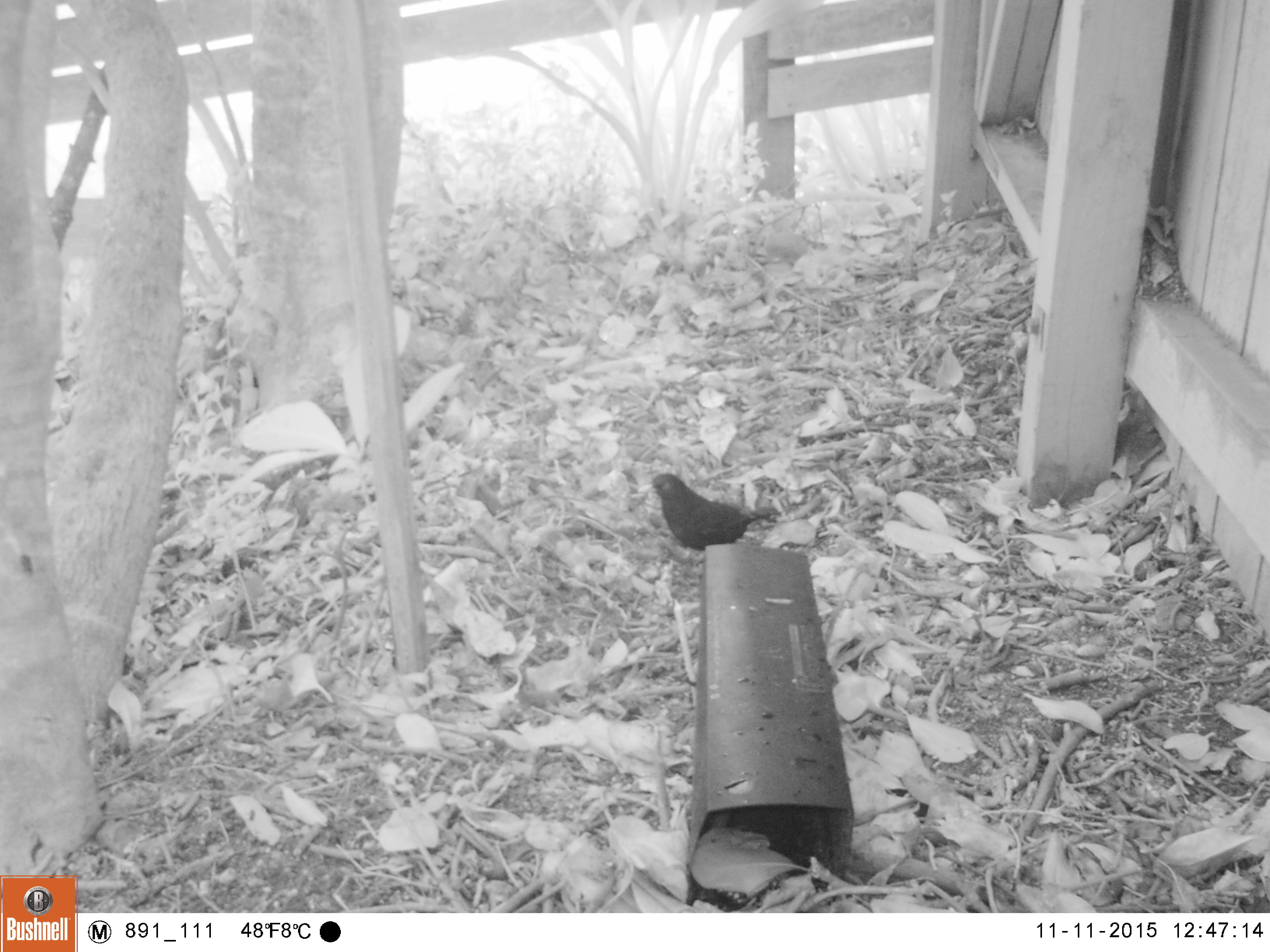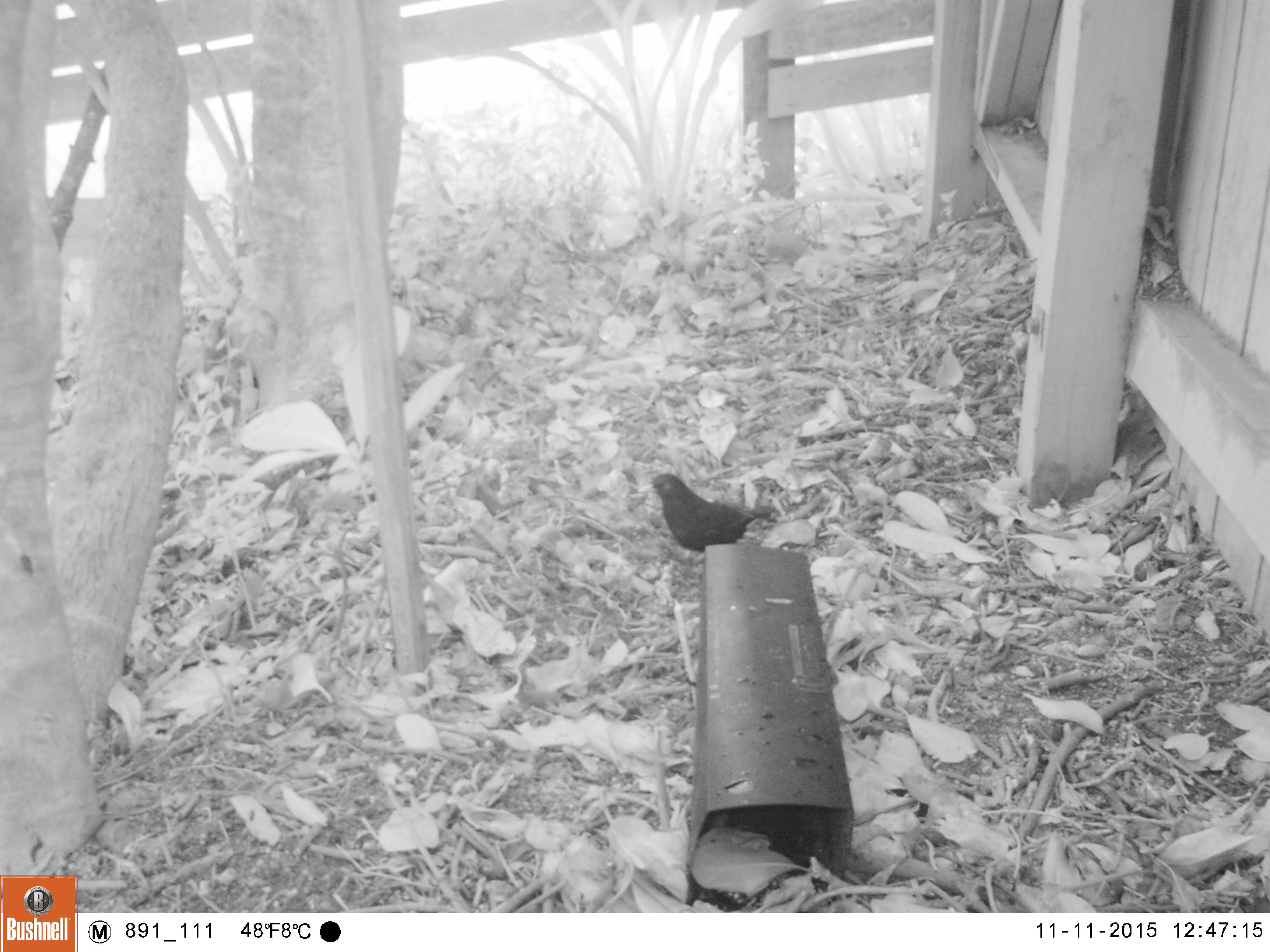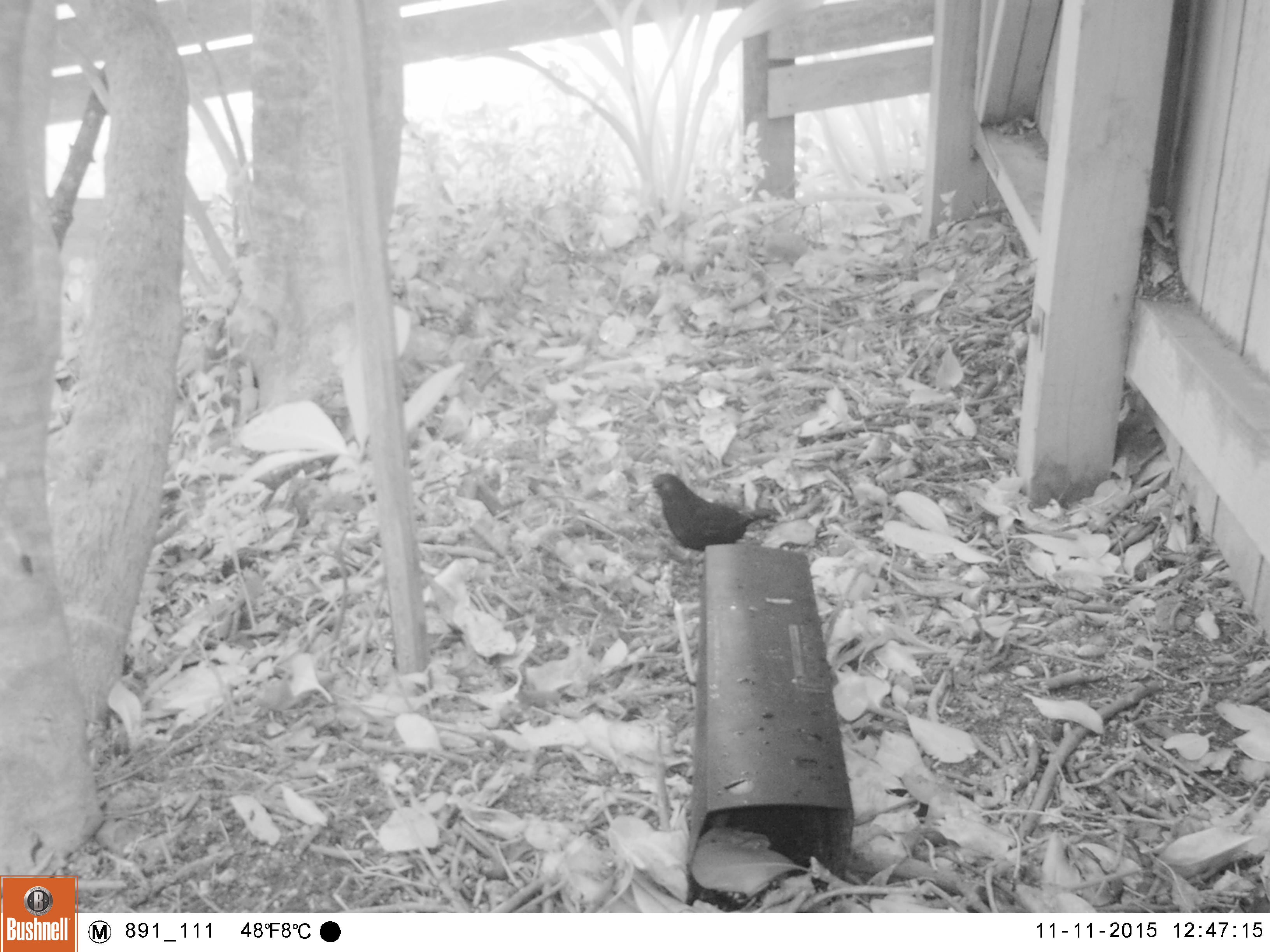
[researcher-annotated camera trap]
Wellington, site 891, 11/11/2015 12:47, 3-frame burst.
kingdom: Animalia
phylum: Chordata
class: Aves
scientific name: Aves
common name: bird